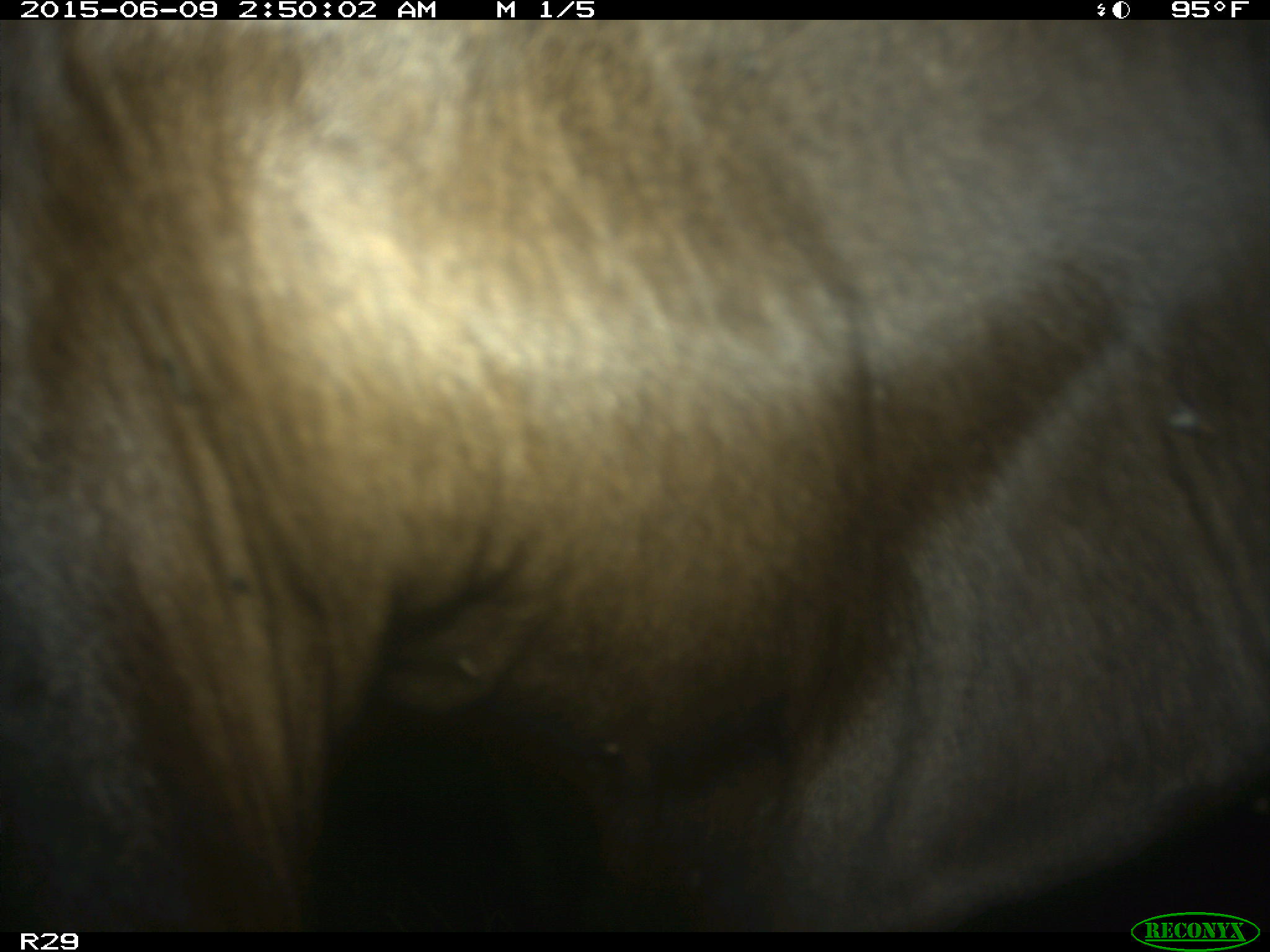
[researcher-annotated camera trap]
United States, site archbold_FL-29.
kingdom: Animalia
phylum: Chordata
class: Mammalia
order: Artiodactyla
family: Bovidae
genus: Bos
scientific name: Bos taurus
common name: domestic cow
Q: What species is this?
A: Bos taurus (domestic cow).